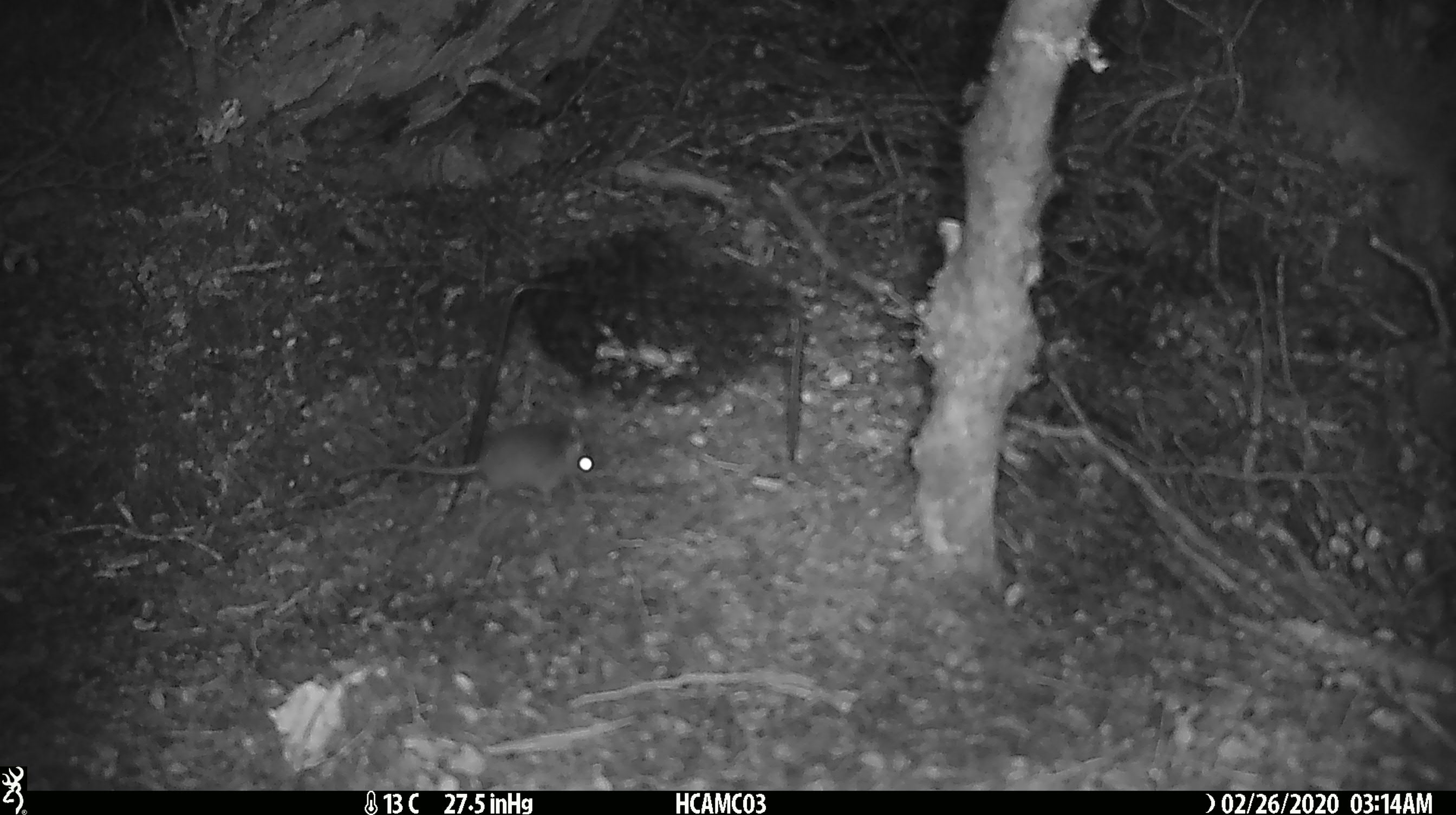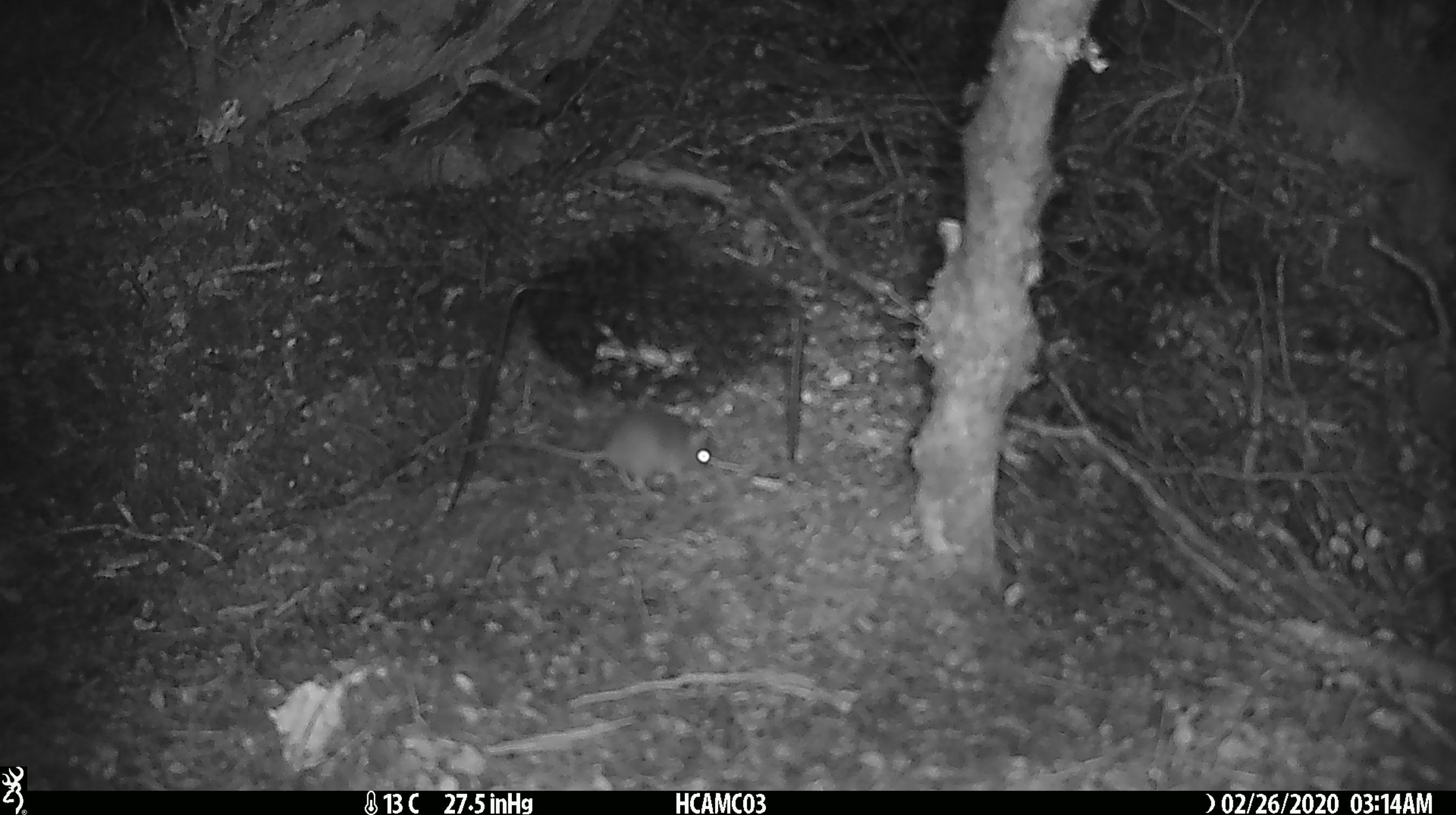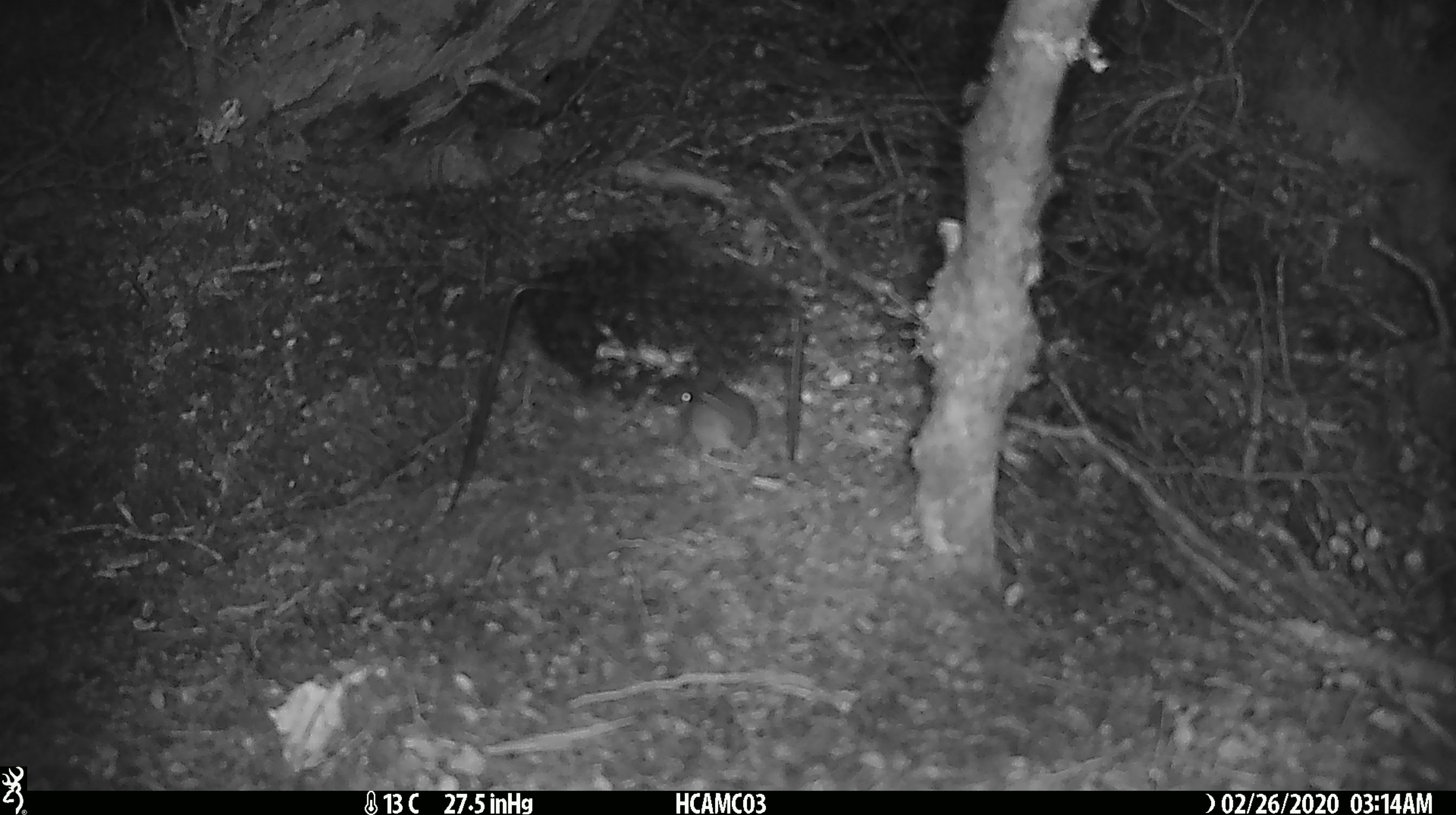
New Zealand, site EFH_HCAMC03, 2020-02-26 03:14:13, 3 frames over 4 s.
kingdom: Animalia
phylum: Chordata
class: Mammalia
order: Rodentia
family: Muridae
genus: Mus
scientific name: Mus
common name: mouse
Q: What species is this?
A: Mouse (Mus).